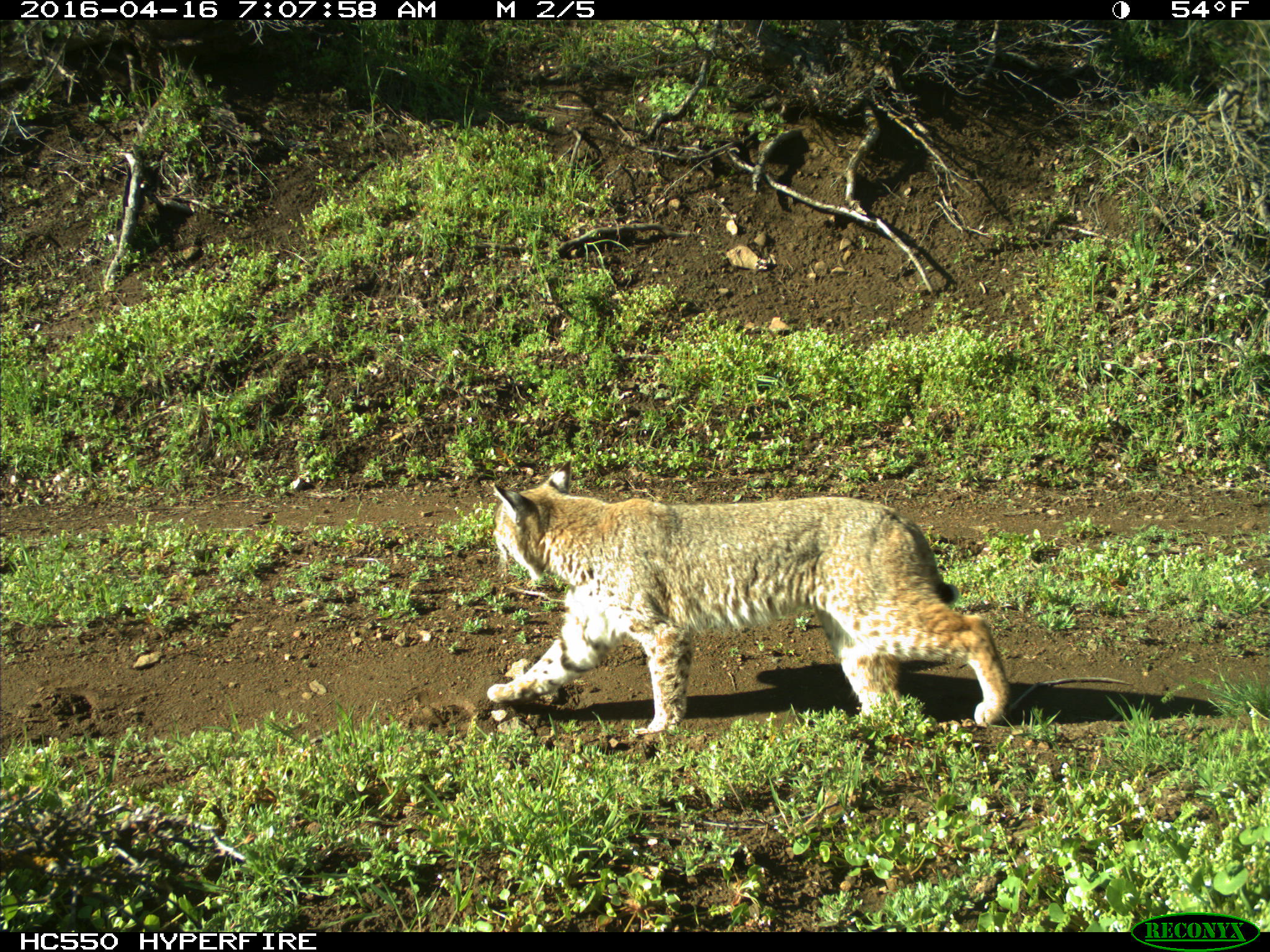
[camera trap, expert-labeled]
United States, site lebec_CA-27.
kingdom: Animalia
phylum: Chordata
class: Mammalia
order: Carnivora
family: Felidae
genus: Lynx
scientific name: Lynx rufus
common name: bobcat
Lynx rufus (bobcat).